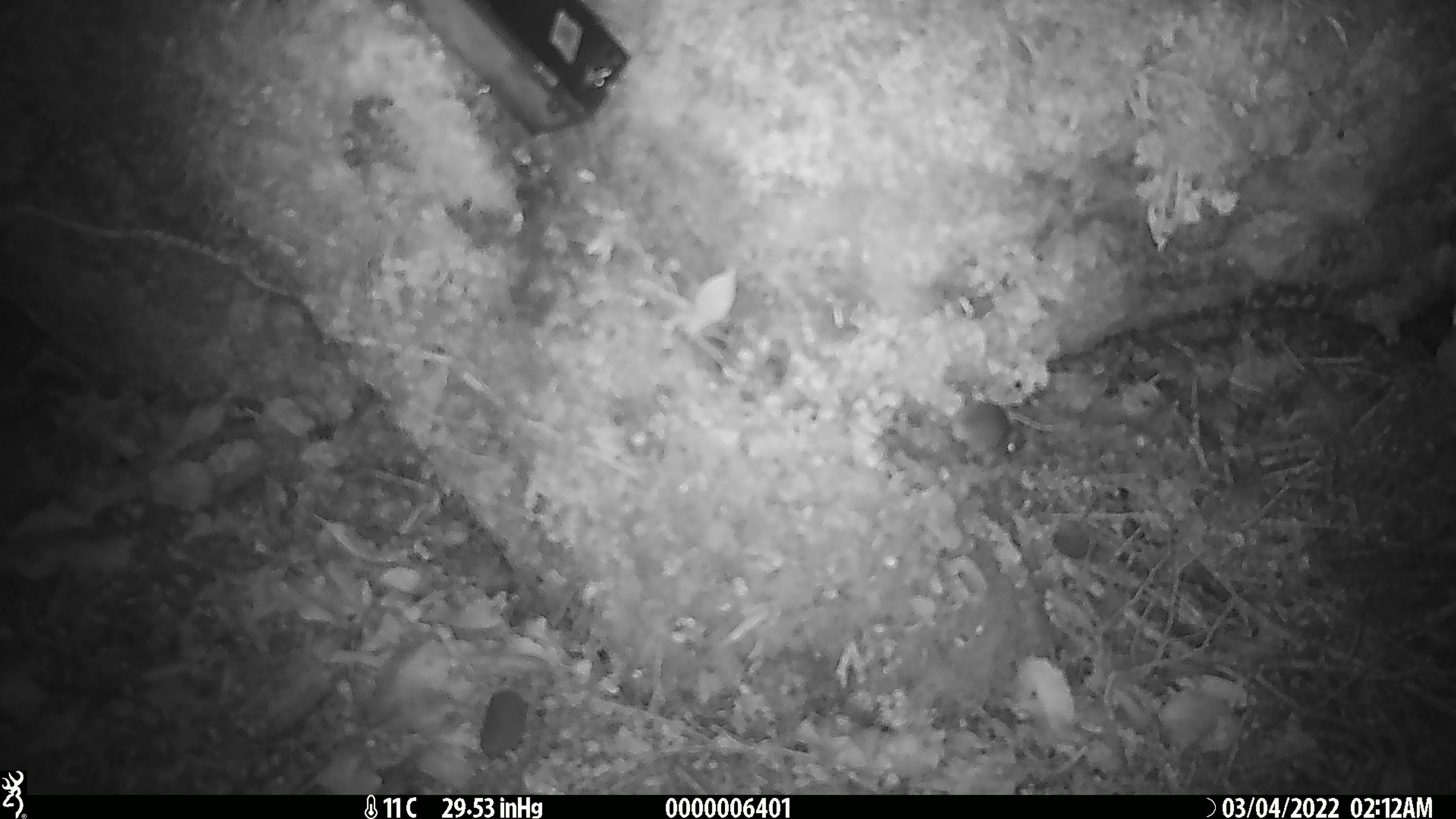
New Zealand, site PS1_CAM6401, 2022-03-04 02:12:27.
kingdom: Animalia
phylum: Chordata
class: Mammalia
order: Rodentia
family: Muridae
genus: Mus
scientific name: Mus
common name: mouse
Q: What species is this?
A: Mouse (Mus).